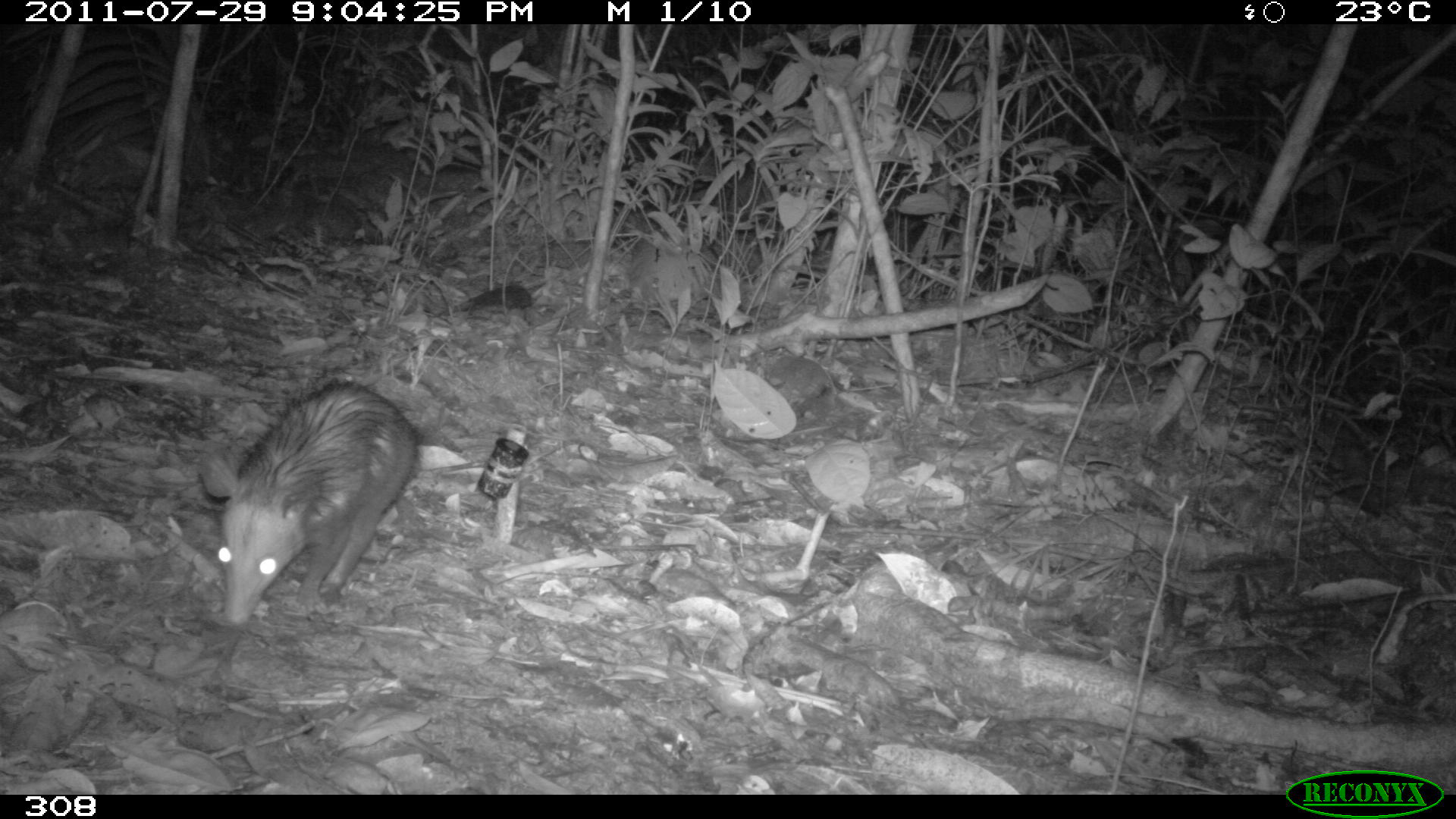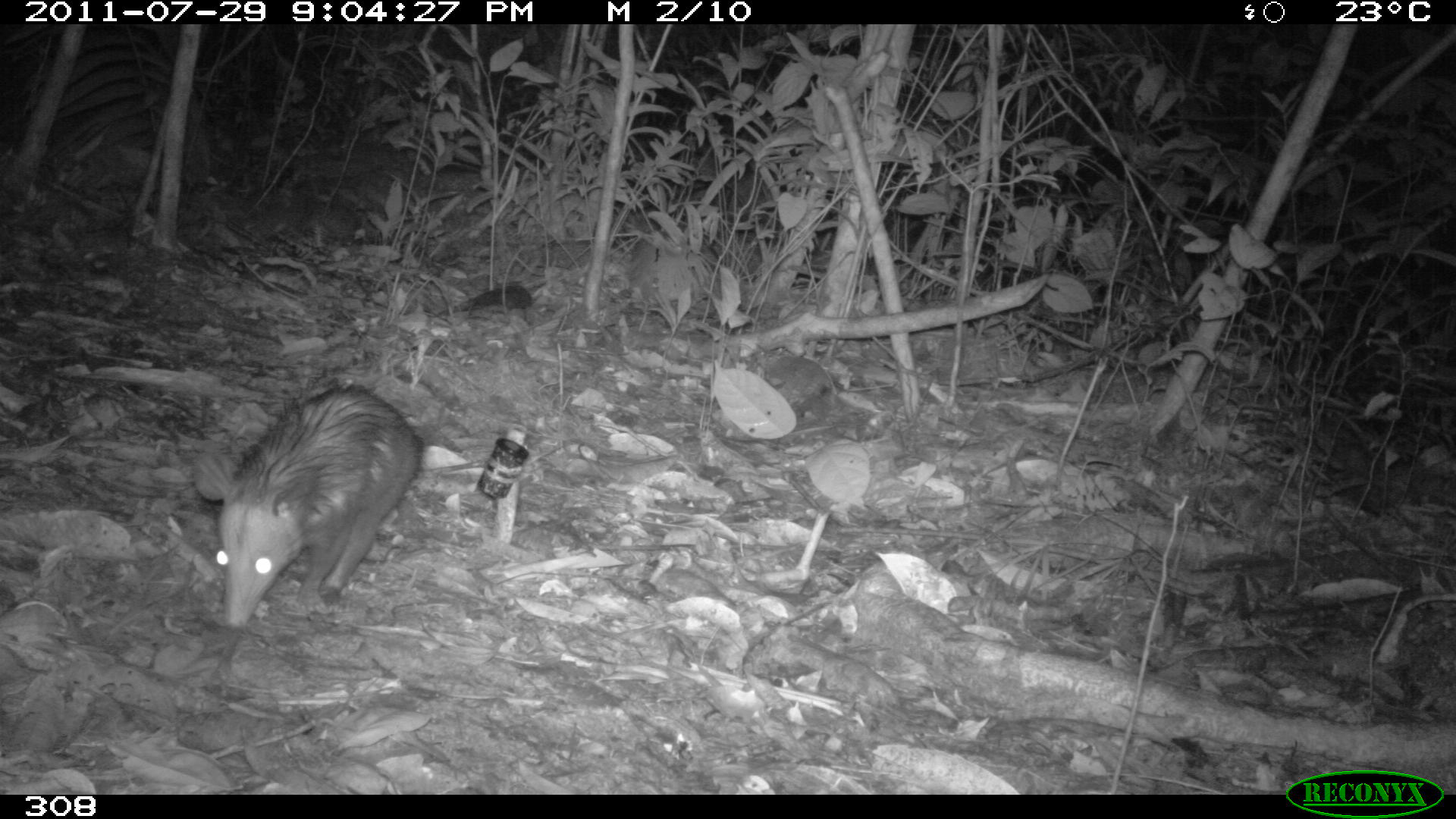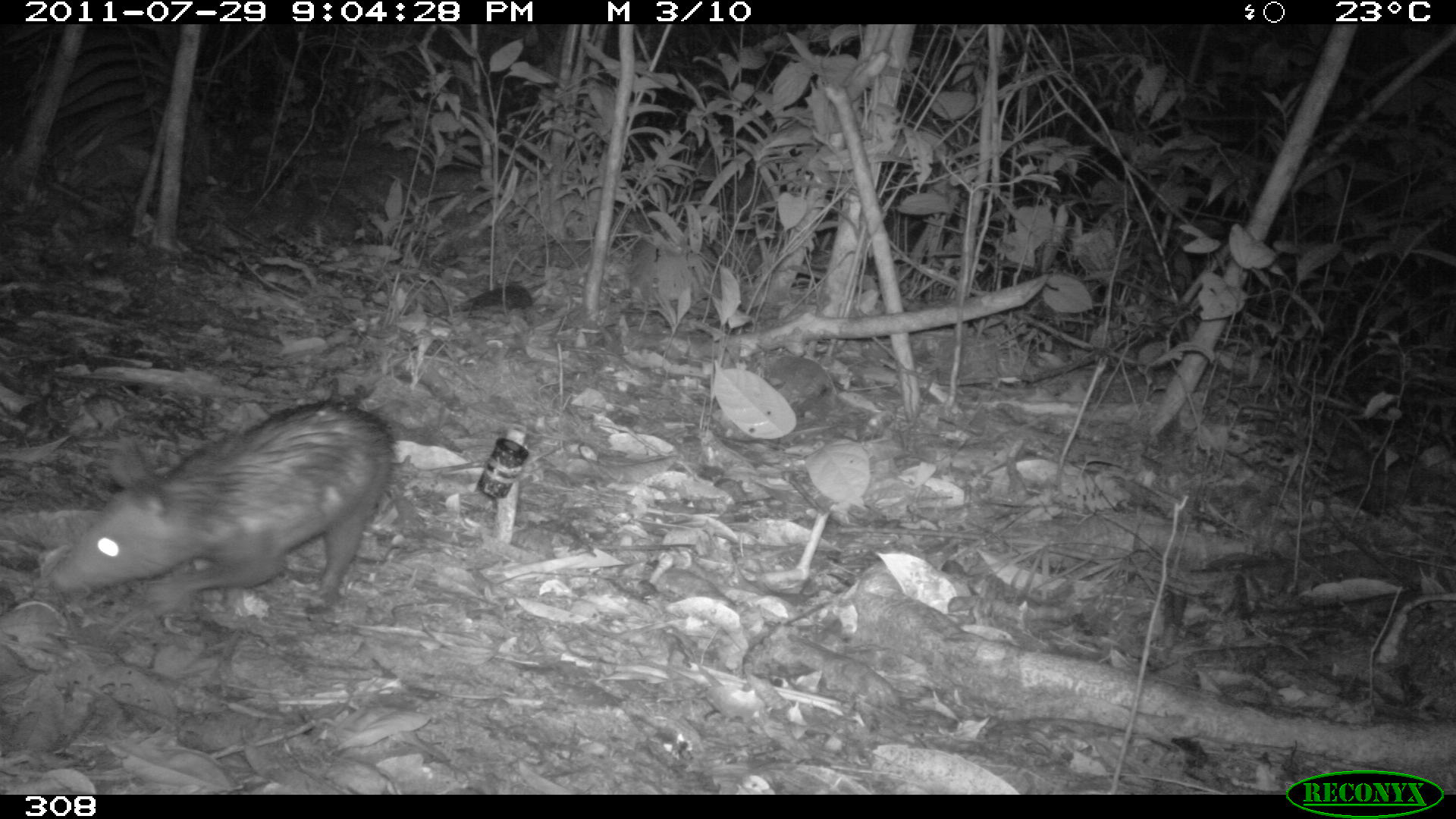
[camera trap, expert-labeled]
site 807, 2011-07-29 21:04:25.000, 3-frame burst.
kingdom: Animalia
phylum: Chordata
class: Mammalia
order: Didelphimorphia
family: Didelphidae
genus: Didelphis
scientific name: Didelphis marsupialis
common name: southern opossum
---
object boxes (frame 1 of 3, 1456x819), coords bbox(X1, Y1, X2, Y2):
didelphis marsupialis: bbox(196, 381, 418, 623)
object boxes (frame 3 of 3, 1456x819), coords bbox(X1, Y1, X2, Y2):
didelphis marsupialis: bbox(45, 401, 398, 611)